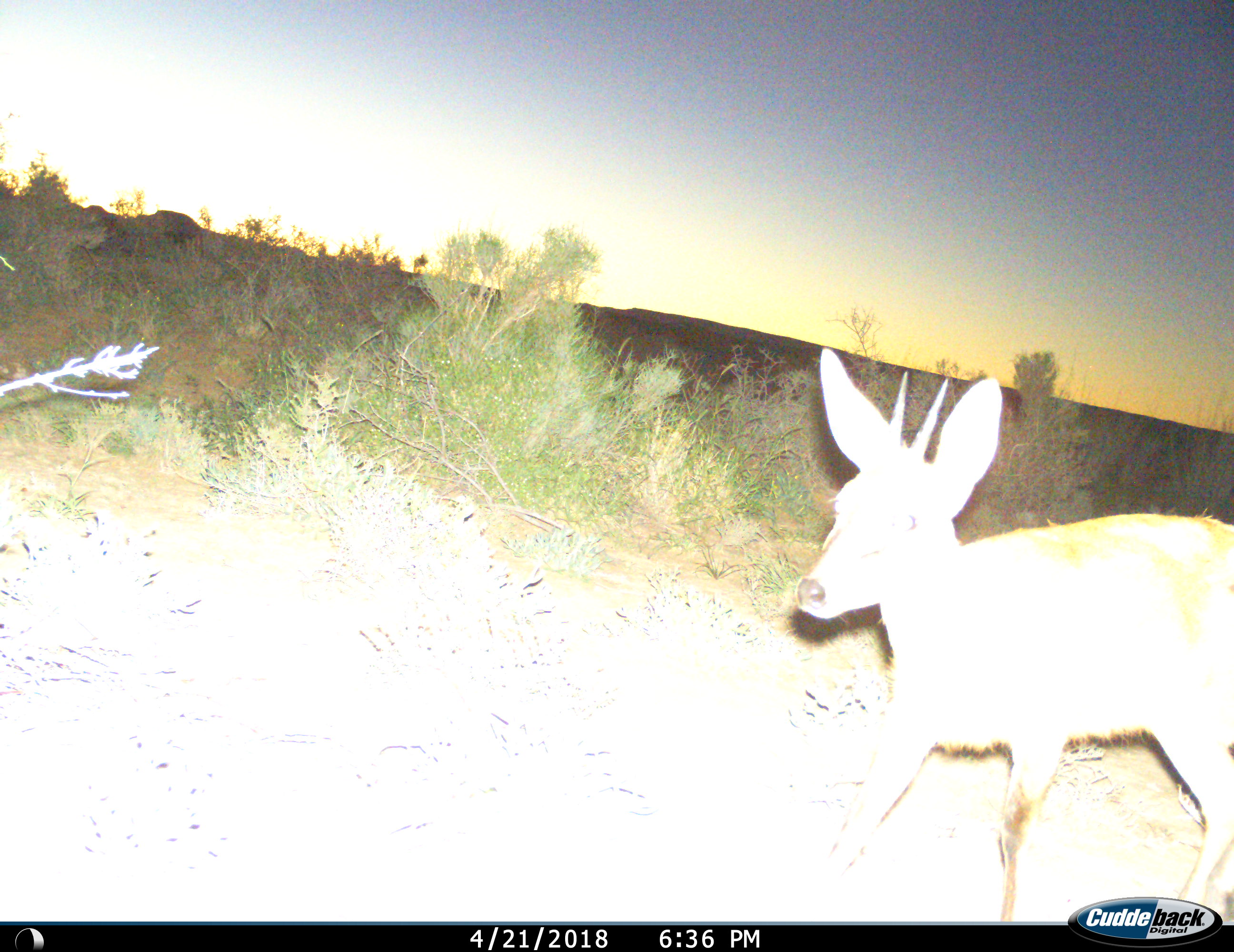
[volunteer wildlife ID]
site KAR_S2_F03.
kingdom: Animalia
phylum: Chordata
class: Mammalia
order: Artiodactyla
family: Bovidae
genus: Sylvicapra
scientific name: Sylvicapra grimmia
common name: common duiker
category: duikercommongrey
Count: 1.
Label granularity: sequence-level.